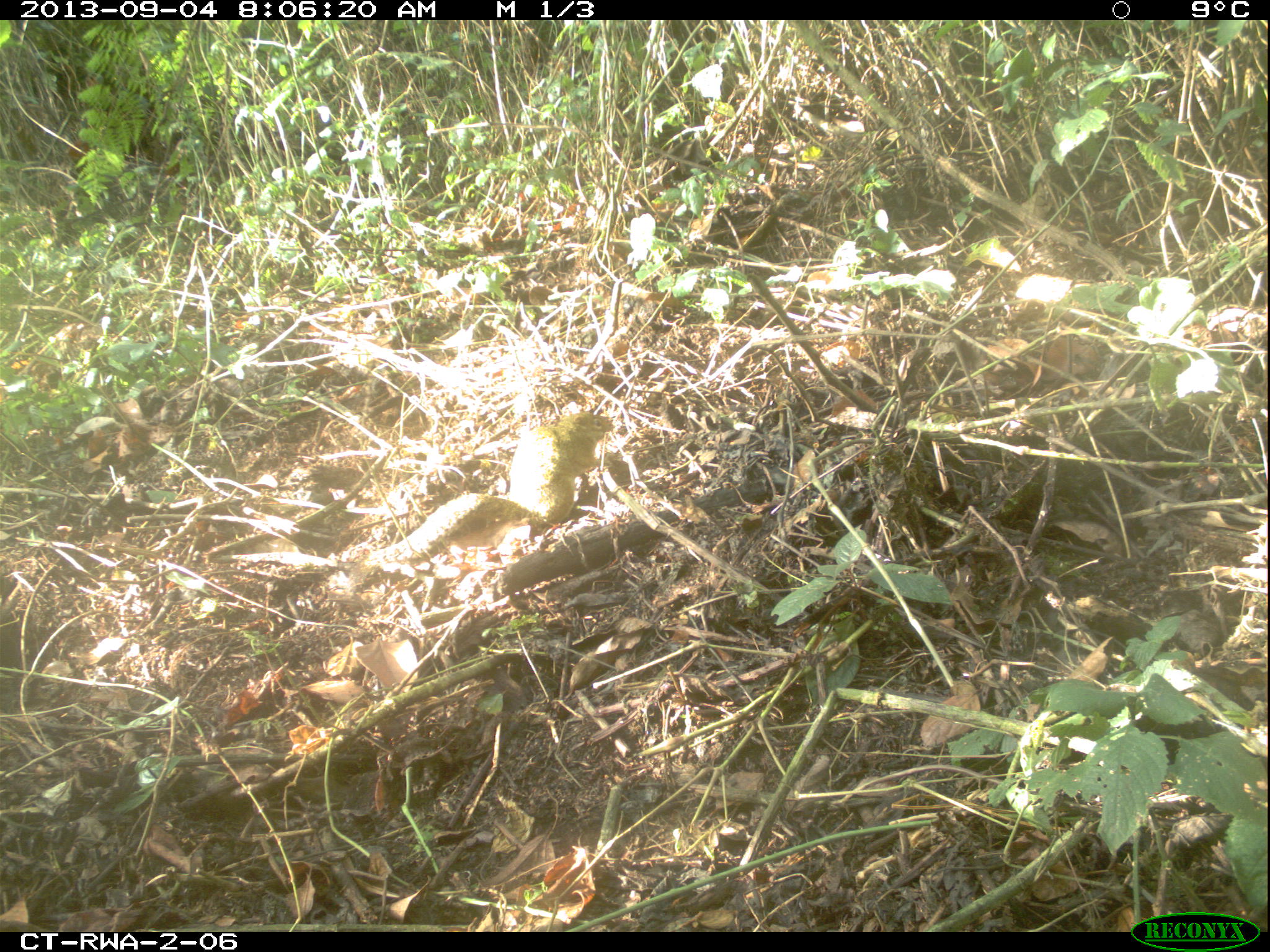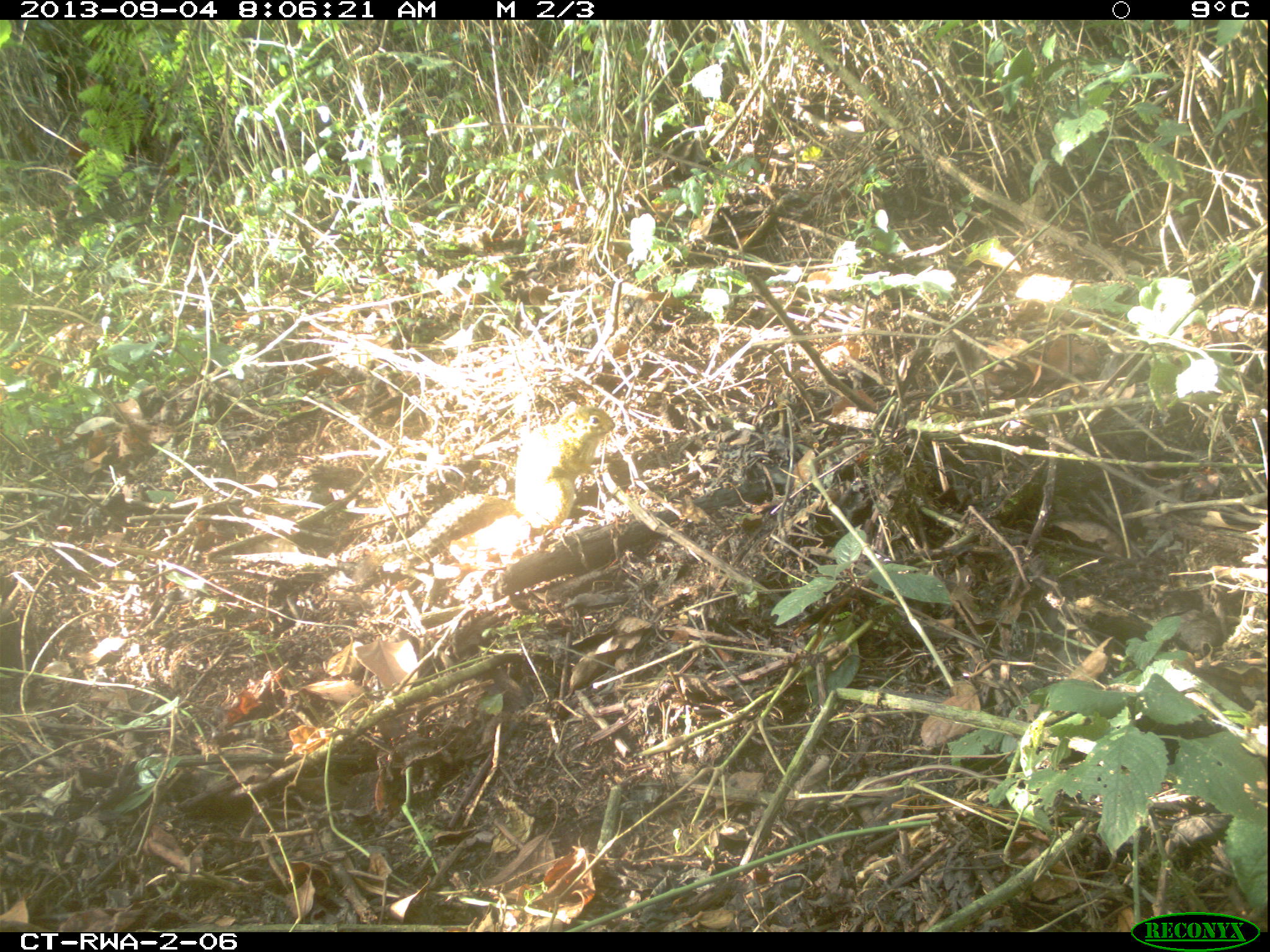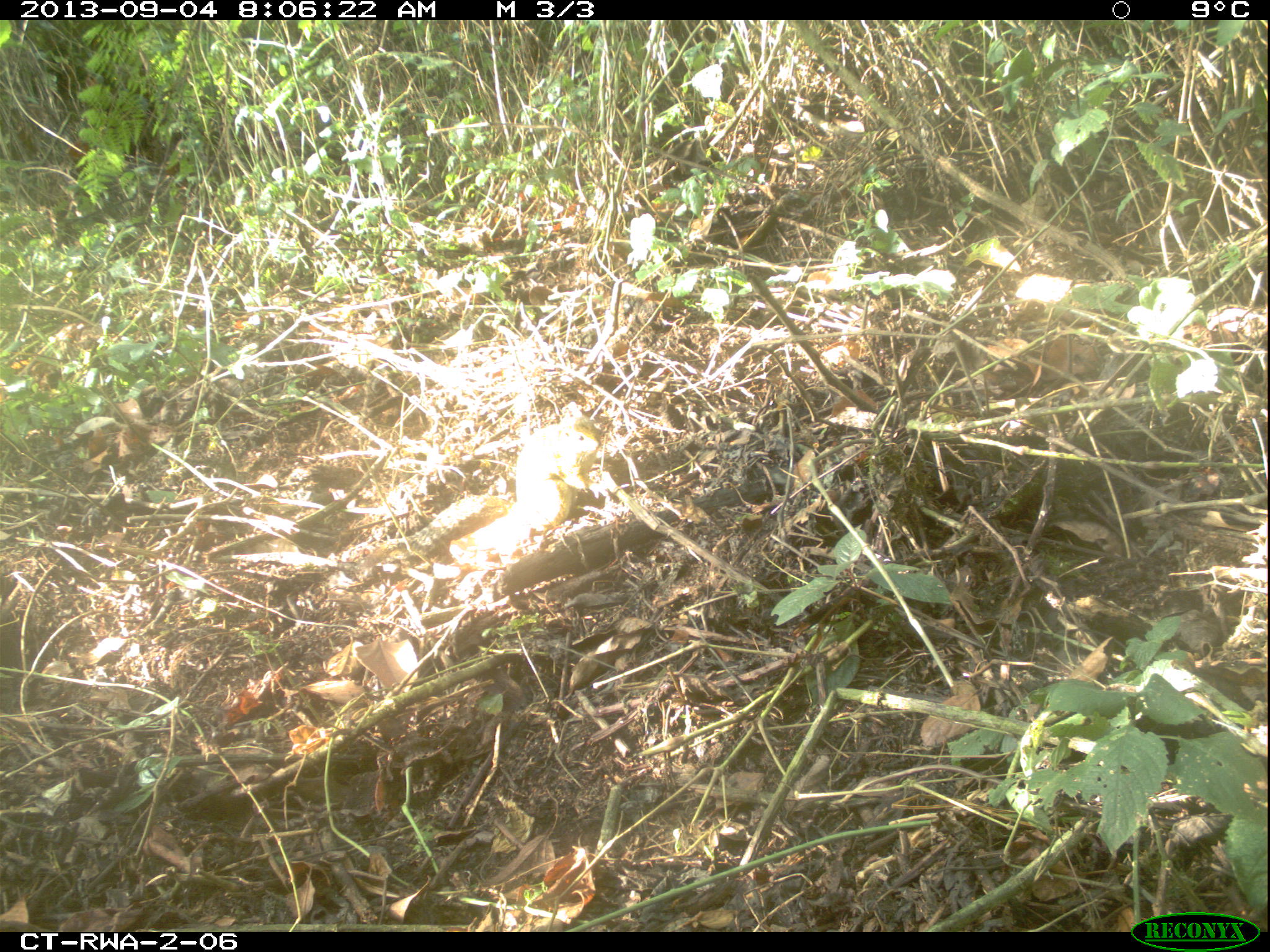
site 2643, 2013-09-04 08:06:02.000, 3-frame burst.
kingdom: Animalia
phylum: Chordata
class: Mammalia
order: Rodentia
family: Sciuridae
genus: Funisciurus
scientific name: Funisciurus carruthersi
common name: carruther's mountain squirrel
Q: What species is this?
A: Funisciurus carruthersi (carruther's mountain squirrel).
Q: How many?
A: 1.